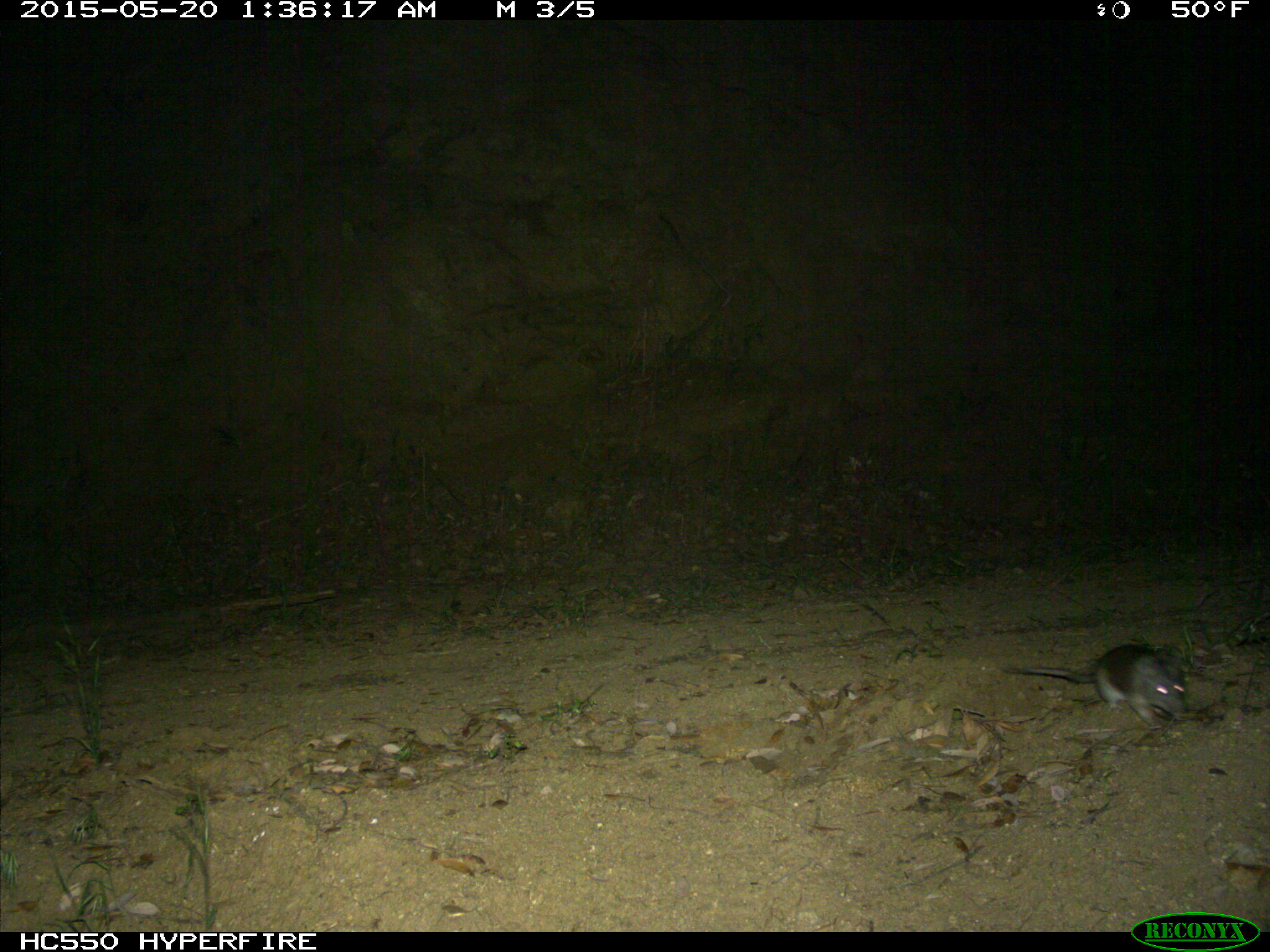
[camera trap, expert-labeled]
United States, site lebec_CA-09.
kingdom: Animalia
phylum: Chordata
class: Mammalia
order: Rodentia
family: Cricetidae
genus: Neotoma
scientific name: Neotoma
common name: pack rat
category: unidentified pack rat